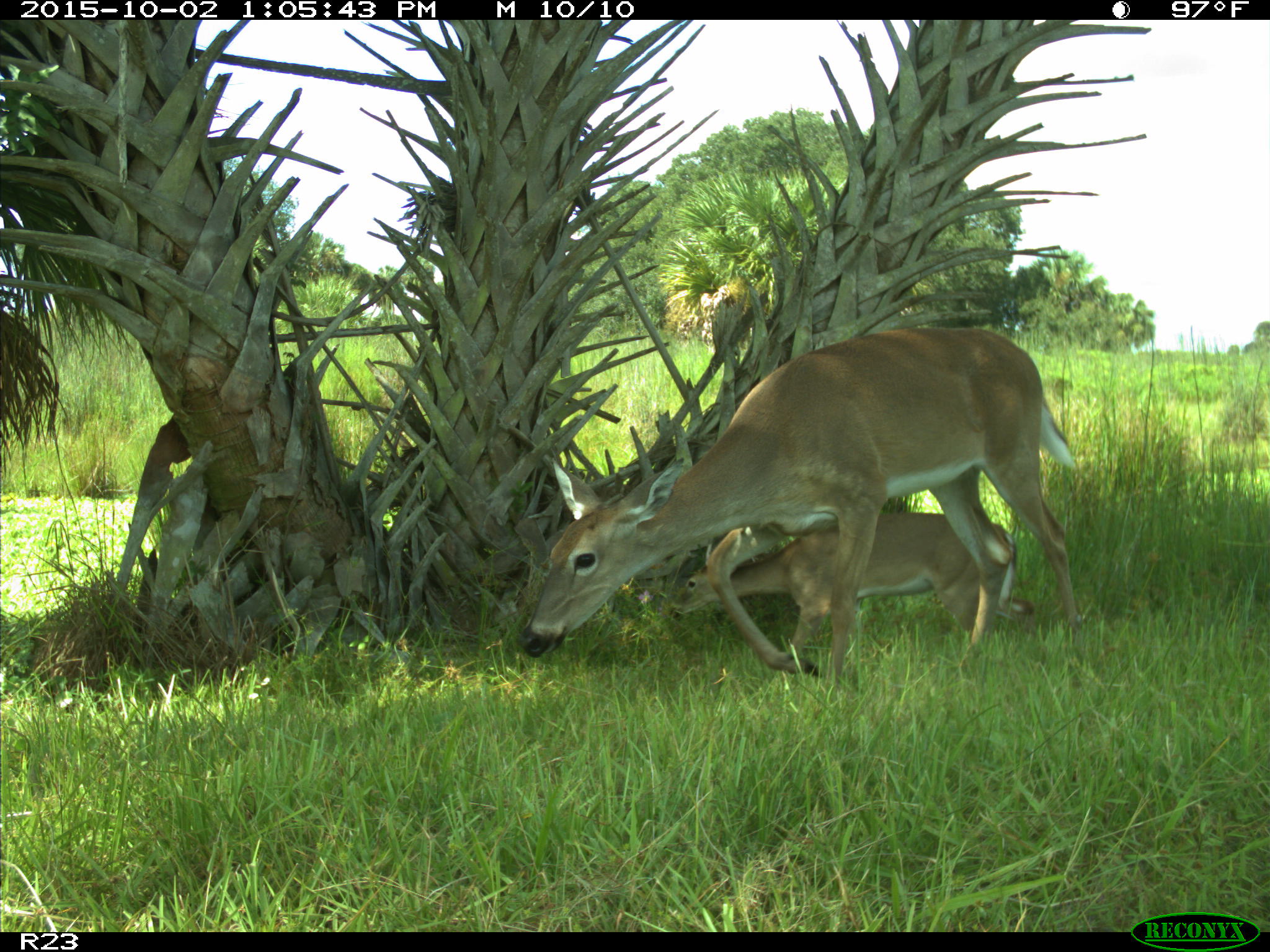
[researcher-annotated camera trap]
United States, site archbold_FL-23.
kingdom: Animalia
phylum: Chordata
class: Mammalia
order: Artiodactyla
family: Cervidae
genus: Odocoileus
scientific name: Odocoileus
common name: deer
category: unidentified deer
Unidentified deer (deer) (Odocoileus).